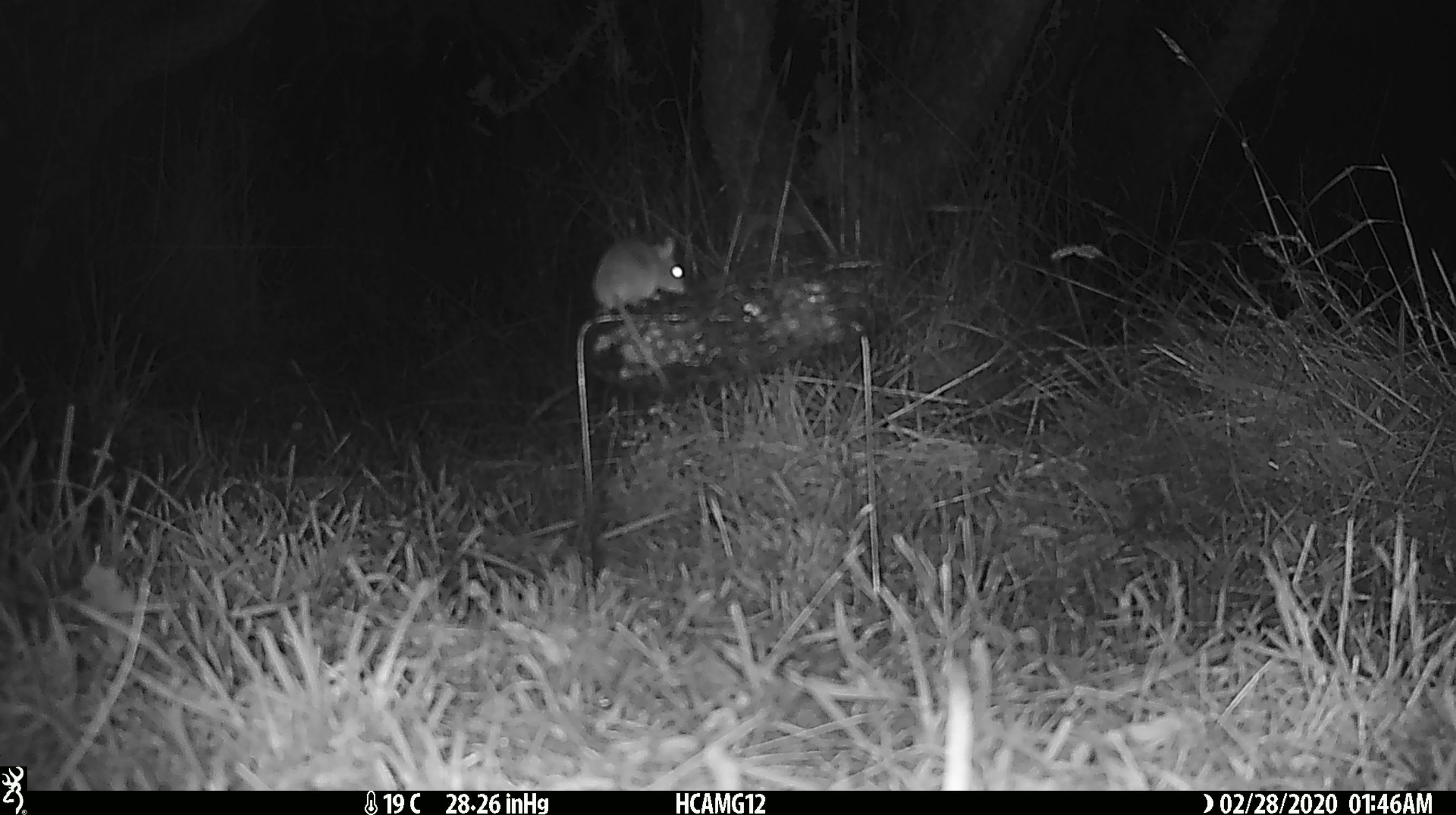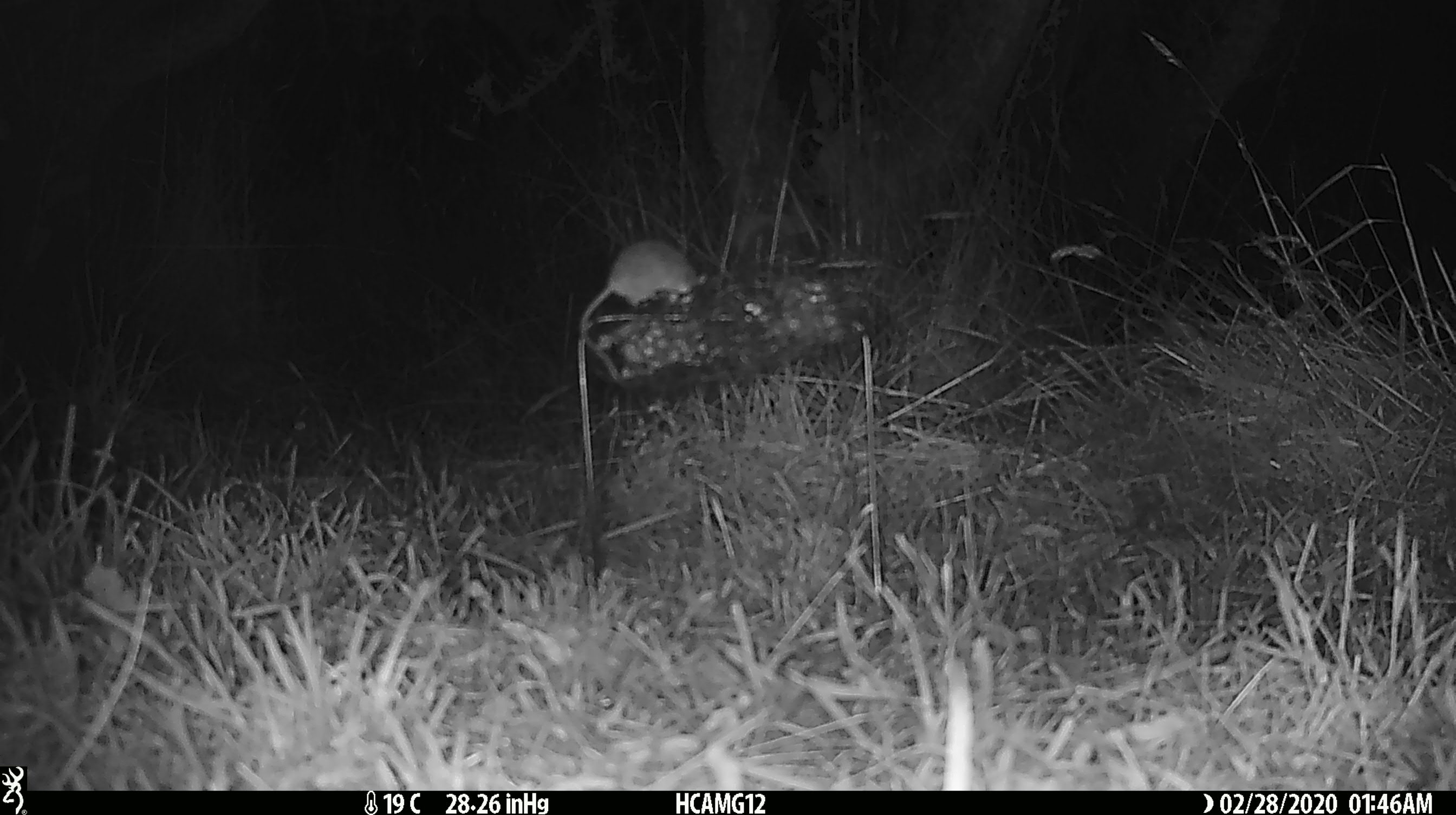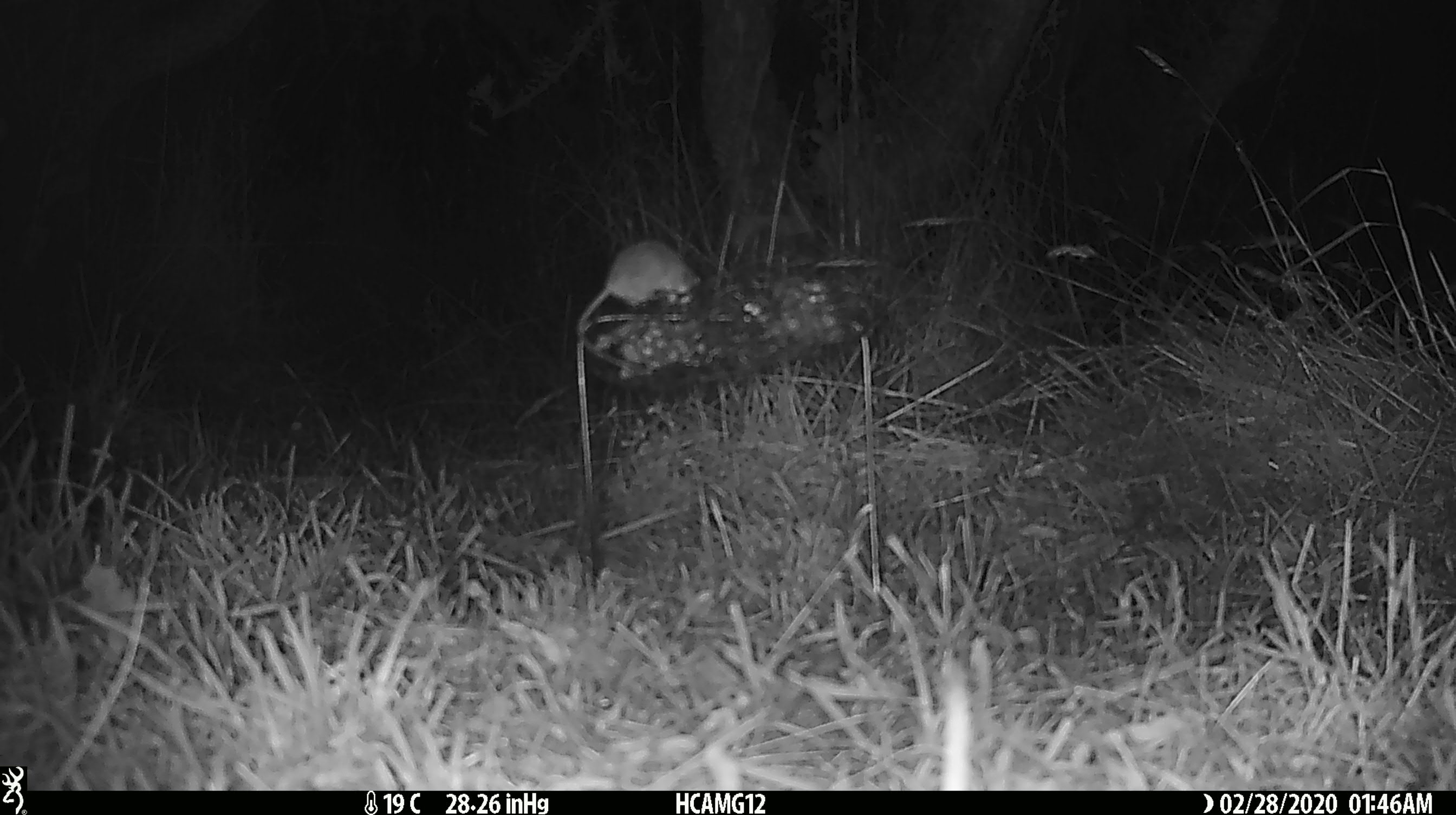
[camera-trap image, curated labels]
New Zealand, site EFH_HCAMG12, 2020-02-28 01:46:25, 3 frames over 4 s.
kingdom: Animalia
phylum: Chordata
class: Mammalia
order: Rodentia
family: Muridae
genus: Mus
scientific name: Mus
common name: mouse